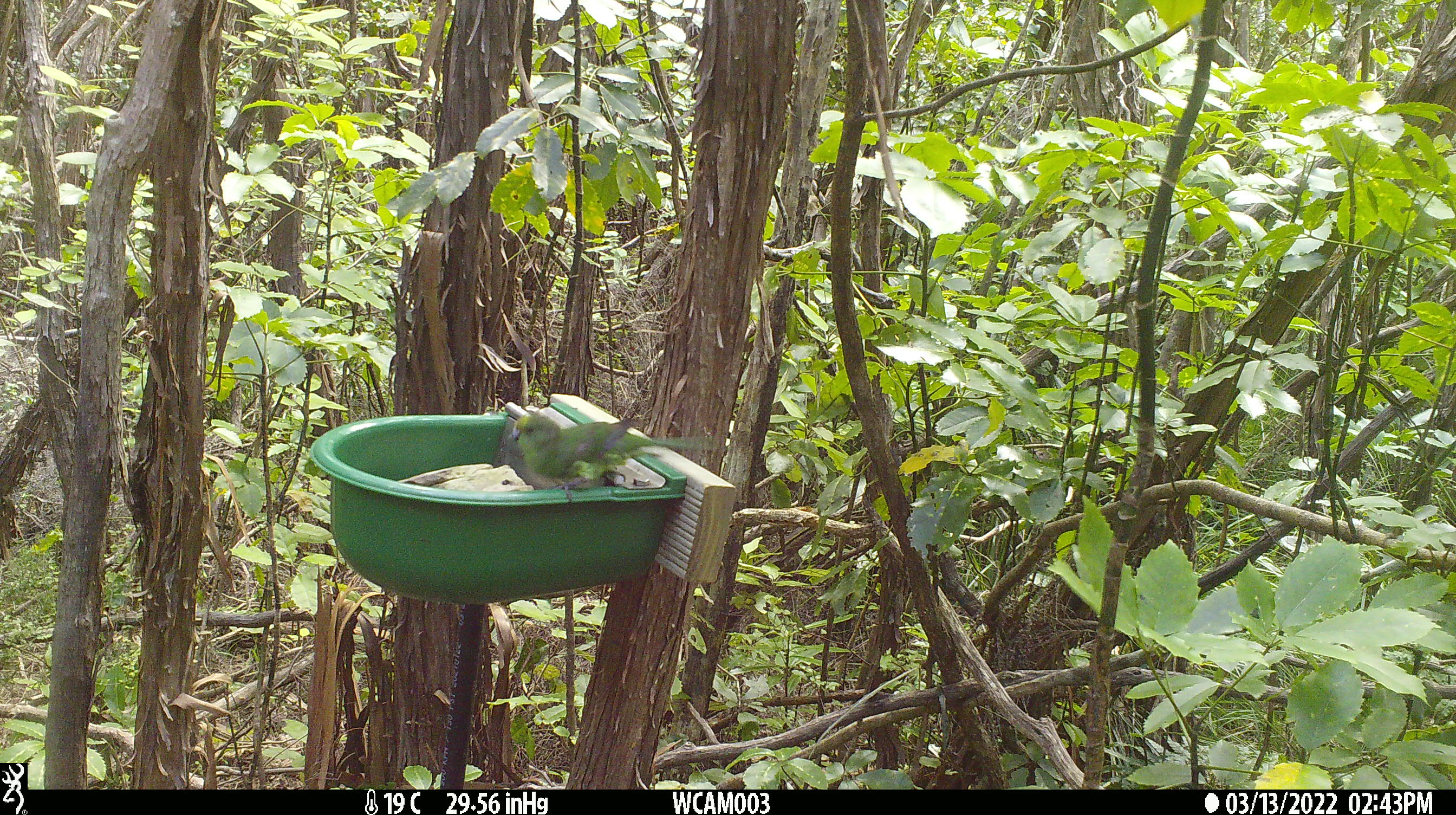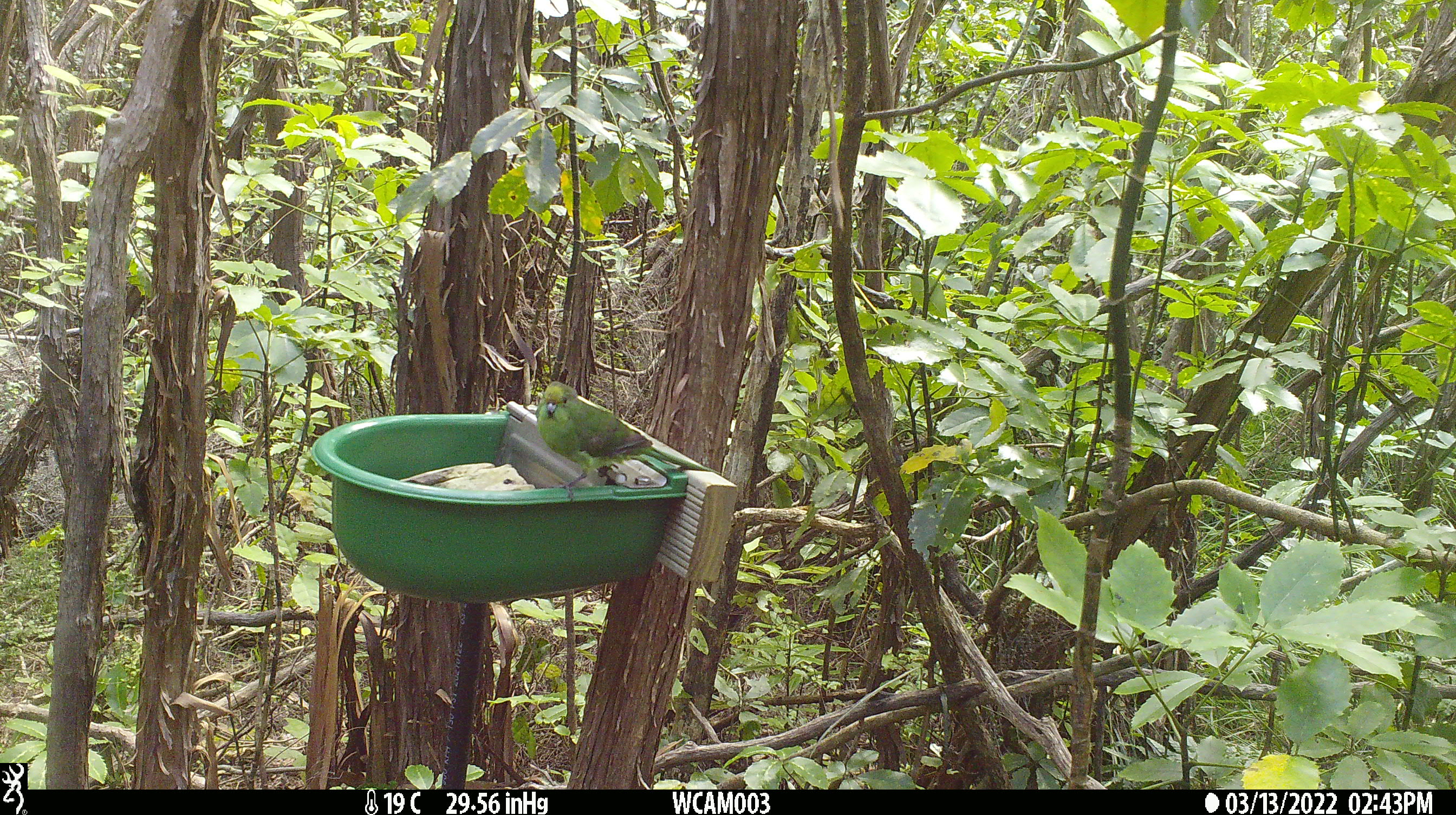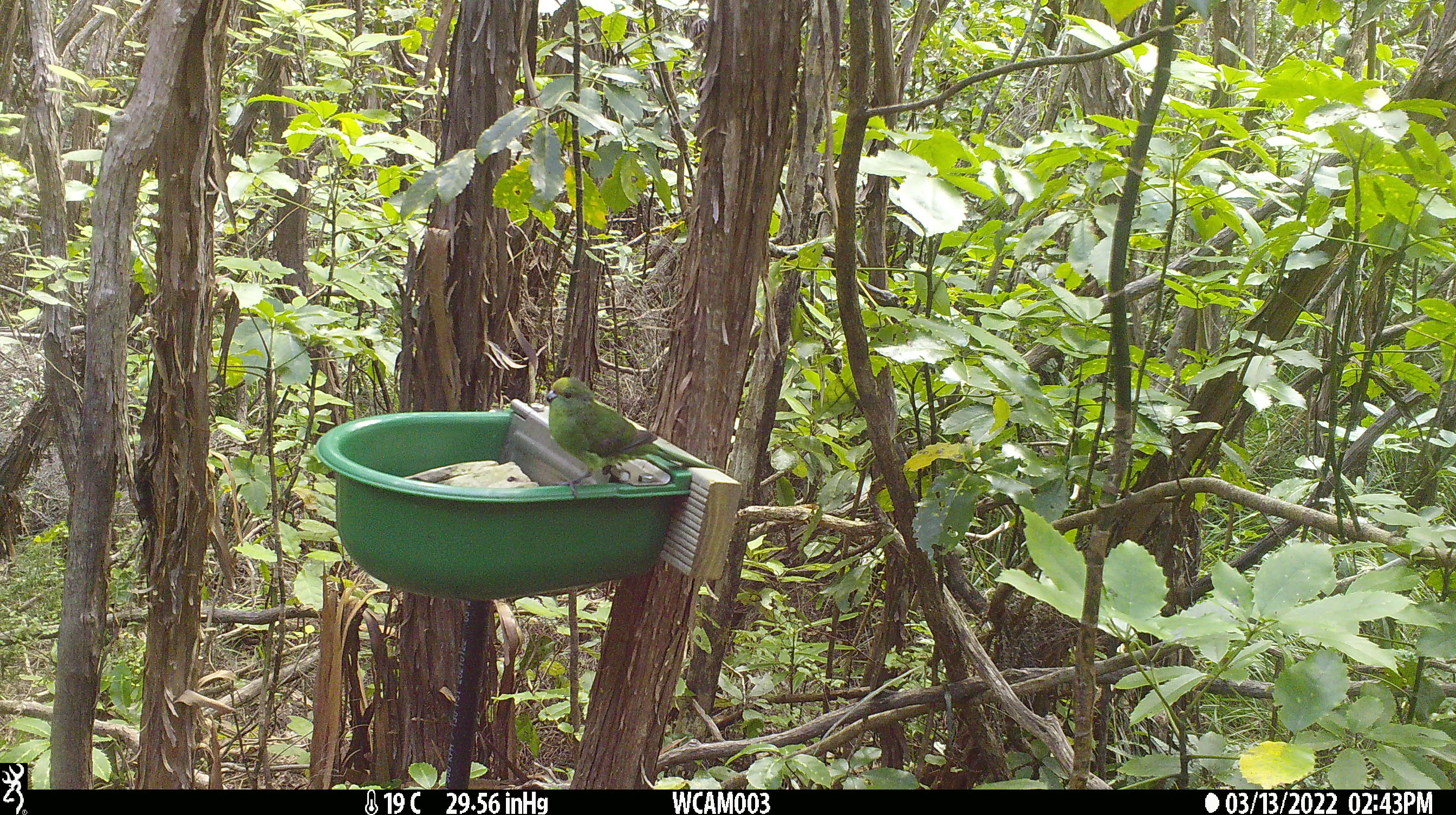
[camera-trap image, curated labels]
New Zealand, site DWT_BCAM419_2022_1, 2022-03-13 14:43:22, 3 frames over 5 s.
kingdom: Animalia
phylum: Chordata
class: Aves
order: Psittaciformes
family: Psittaculidae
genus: Cyanoramphus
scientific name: Cyanoramphus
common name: parakeet